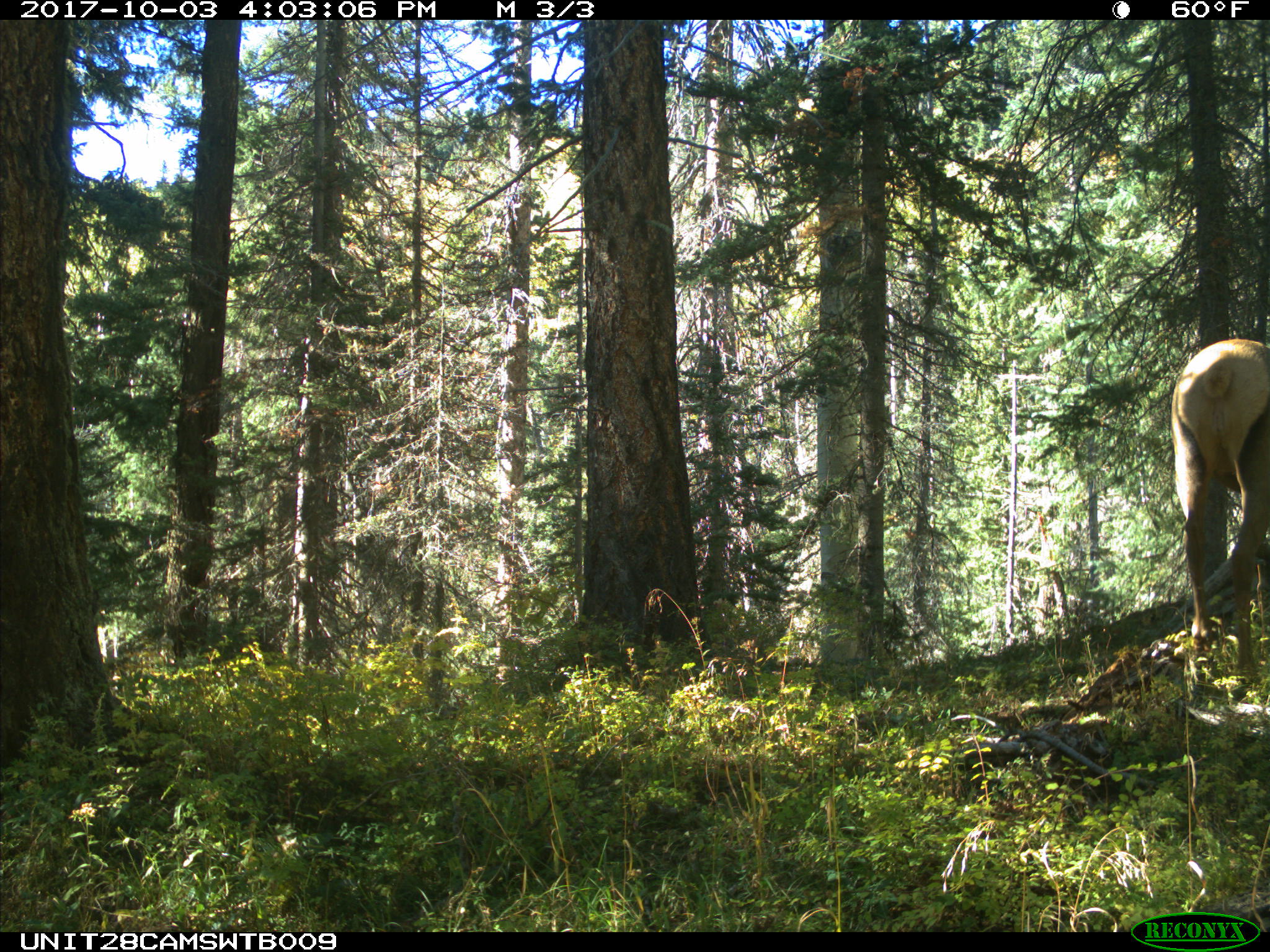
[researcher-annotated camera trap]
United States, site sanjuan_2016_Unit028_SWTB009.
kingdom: Animalia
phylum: Chordata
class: Mammalia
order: Artiodactyla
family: Cervidae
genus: Cervus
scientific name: Cervus elaphus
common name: red deer